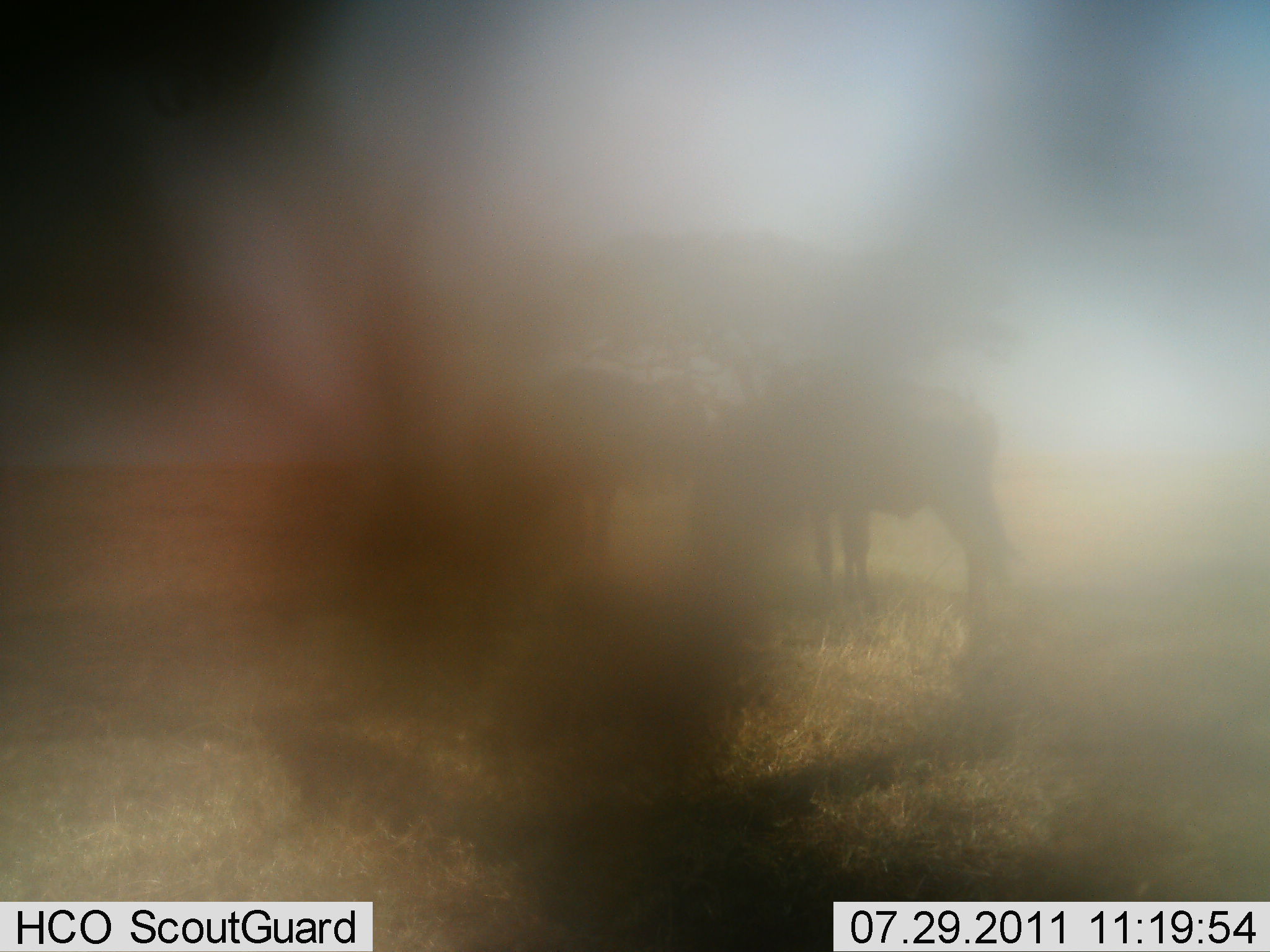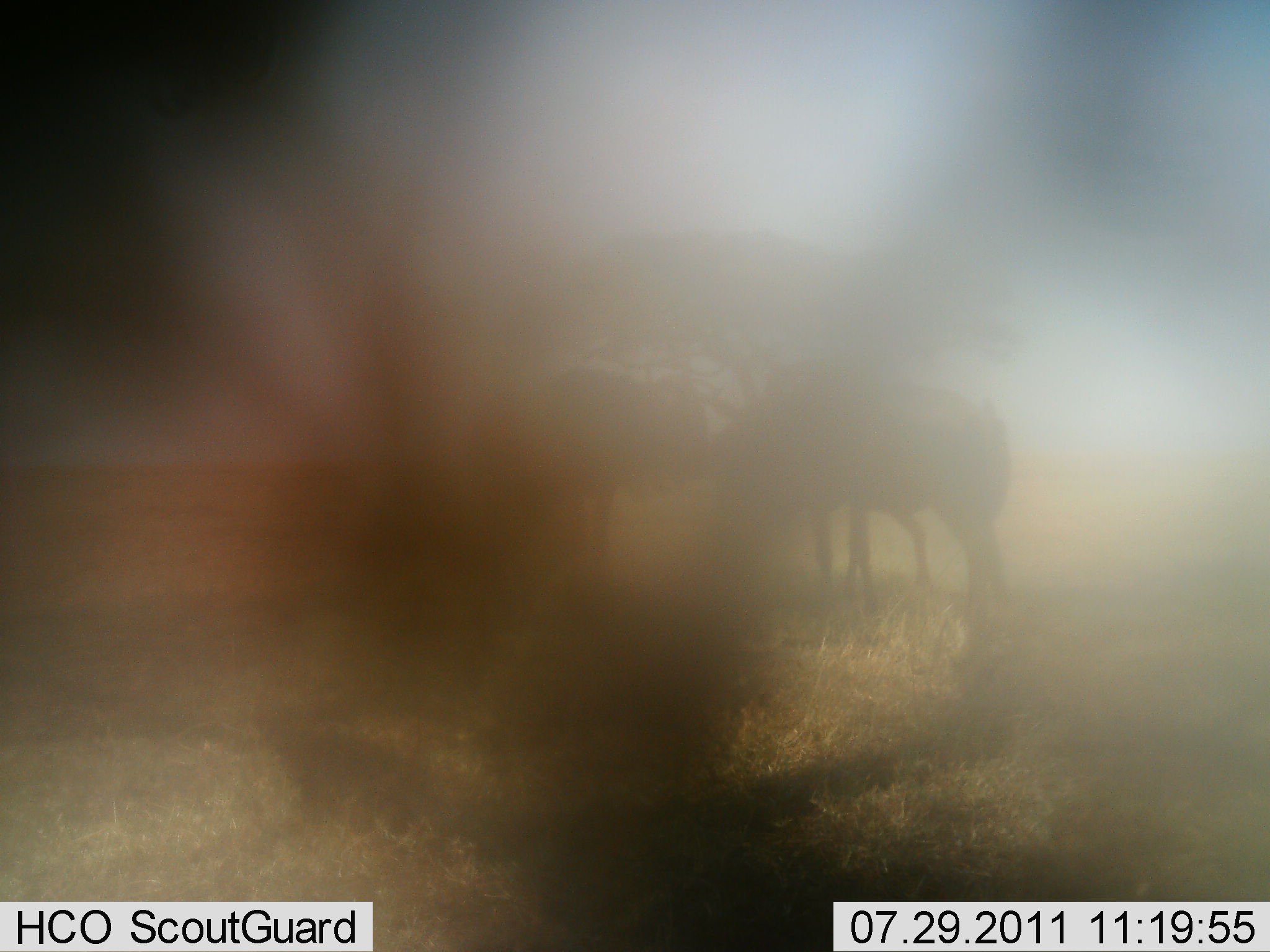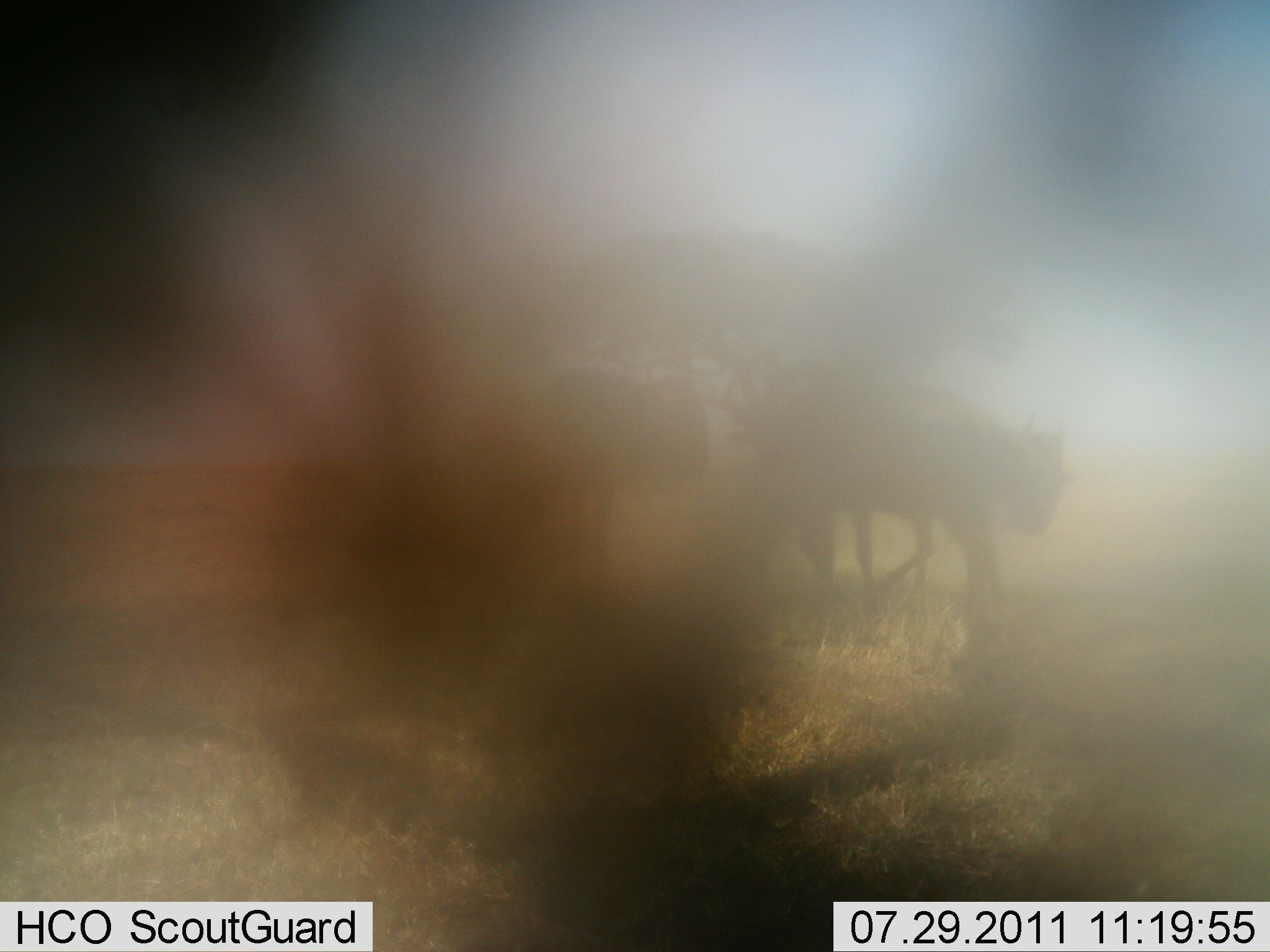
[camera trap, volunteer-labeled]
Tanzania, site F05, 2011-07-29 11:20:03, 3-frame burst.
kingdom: Animalia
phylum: Chordata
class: Mammalia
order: Artiodactyla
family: Bovidae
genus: Connochaetes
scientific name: Connochaetes taurinus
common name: blue wildebeest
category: wildebeest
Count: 3.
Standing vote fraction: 75%.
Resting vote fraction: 0%.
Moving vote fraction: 50%.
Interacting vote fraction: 0%.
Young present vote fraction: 0%.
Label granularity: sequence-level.